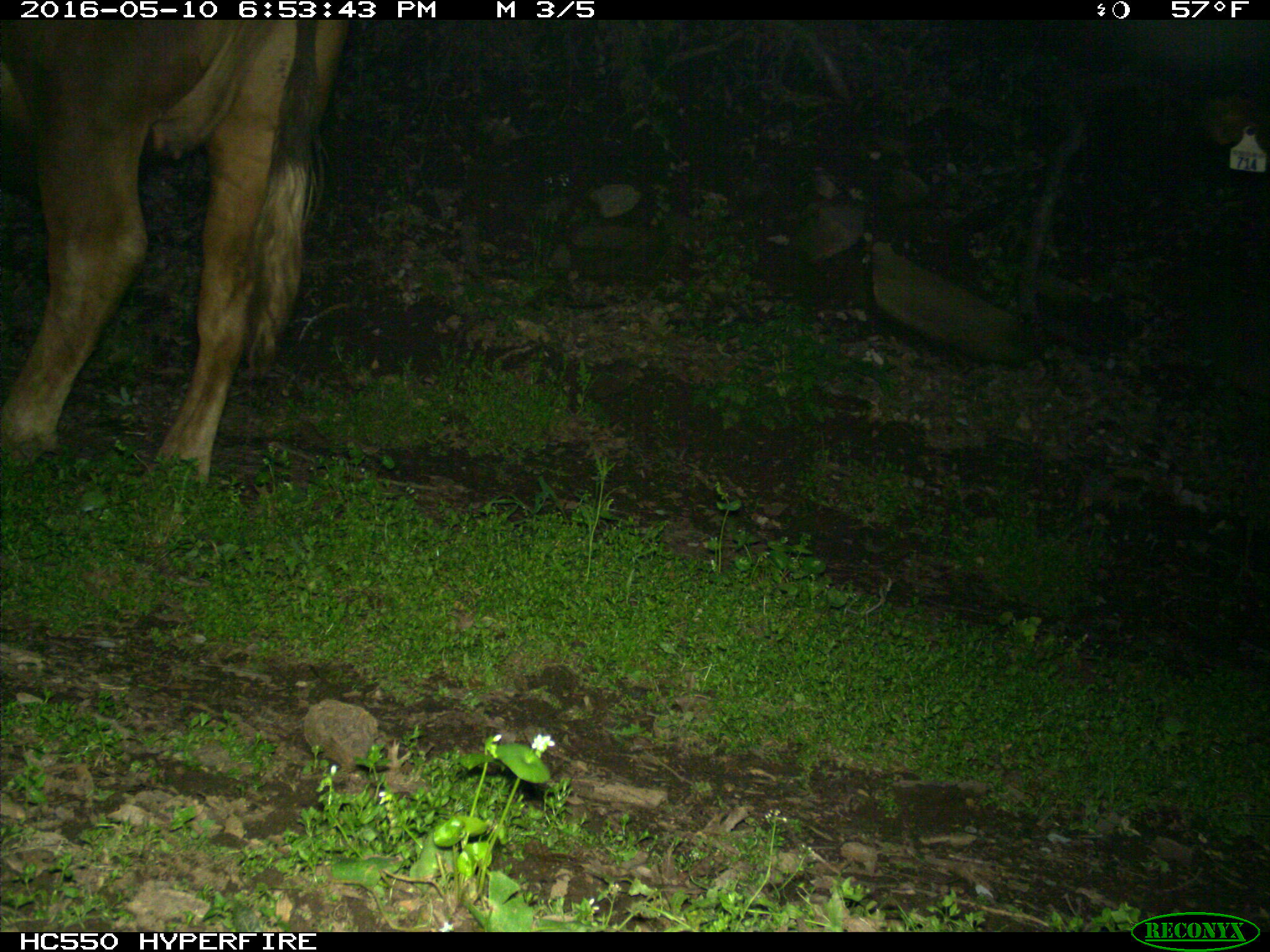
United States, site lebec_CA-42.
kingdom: Animalia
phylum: Chordata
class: Mammalia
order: Artiodactyla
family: Bovidae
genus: Bos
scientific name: Bos taurus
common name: domestic cow